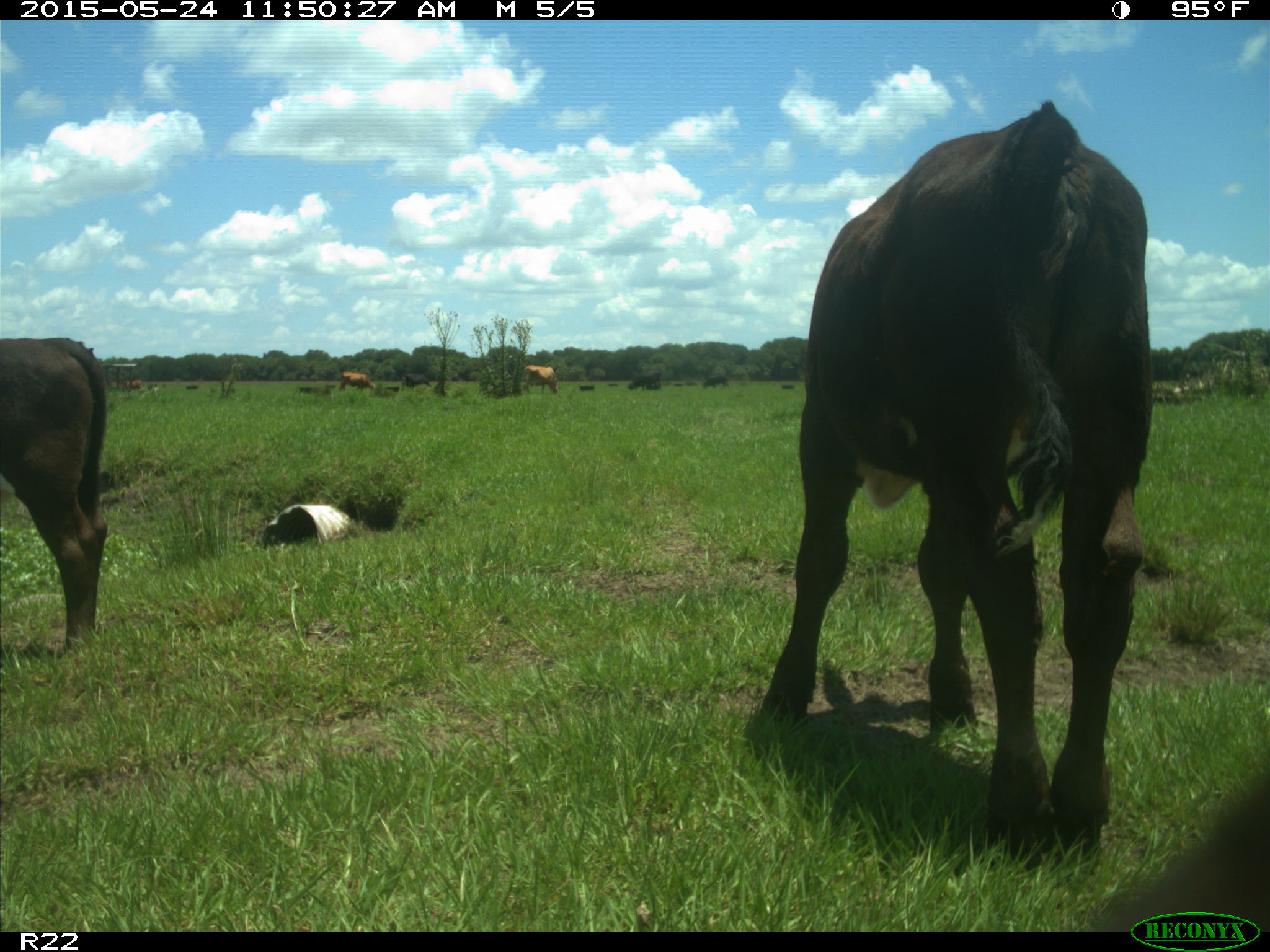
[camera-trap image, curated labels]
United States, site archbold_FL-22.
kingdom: Animalia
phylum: Chordata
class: Mammalia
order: Artiodactyla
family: Bovidae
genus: Bos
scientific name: Bos taurus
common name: domestic cow